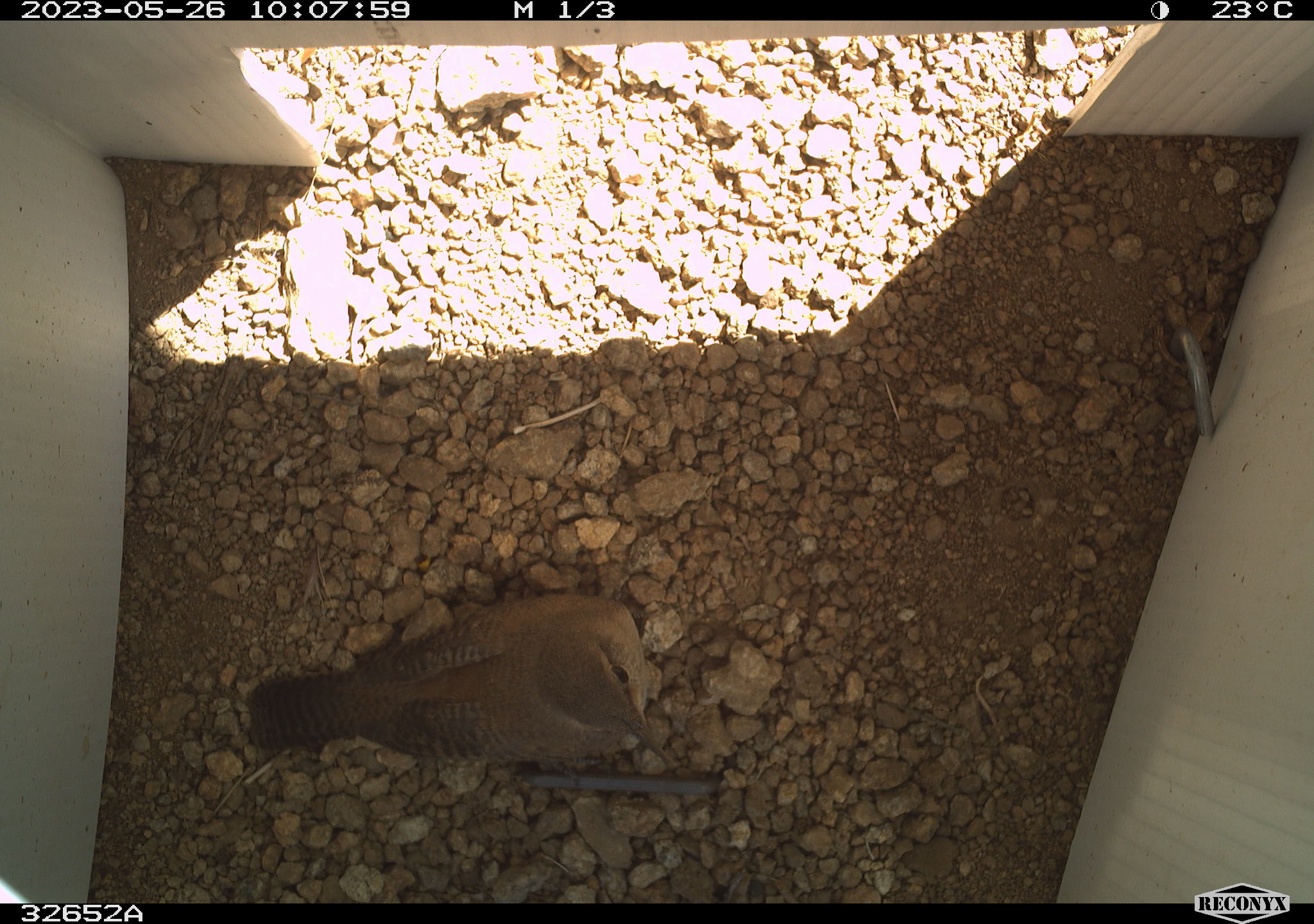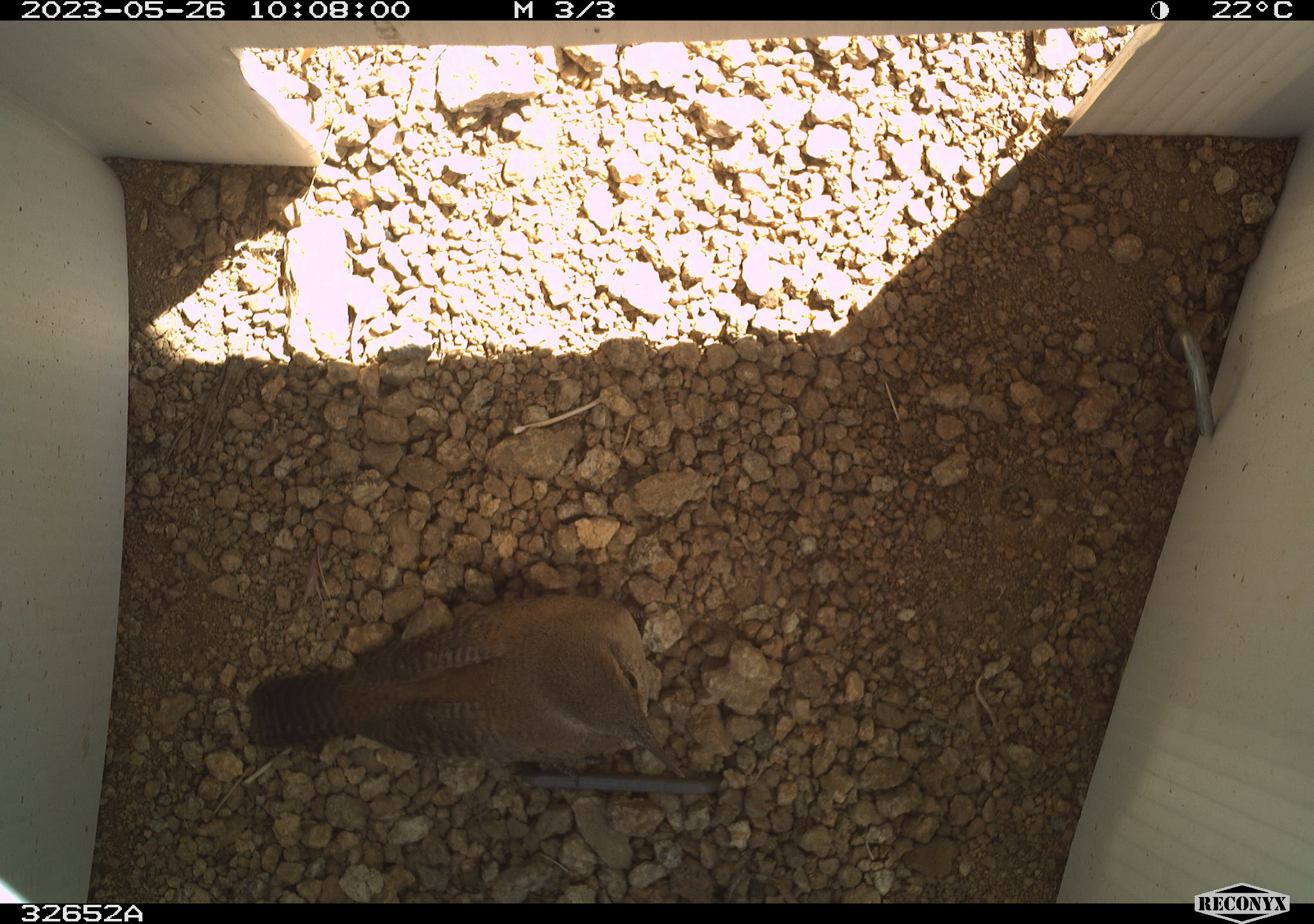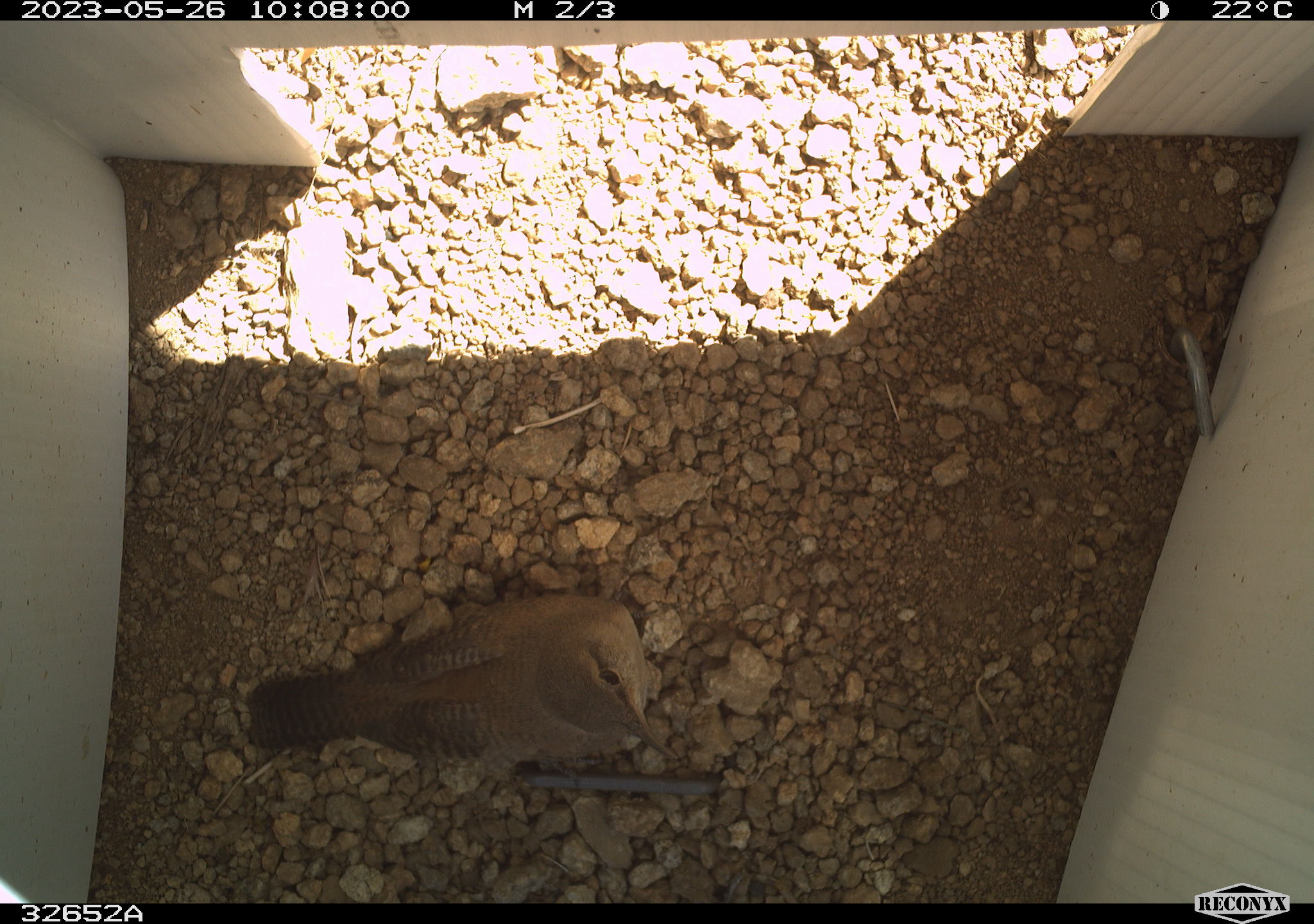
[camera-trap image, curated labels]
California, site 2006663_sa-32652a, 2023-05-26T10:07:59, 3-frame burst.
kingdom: Animalia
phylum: Chordata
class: Aves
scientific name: Aves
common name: bird